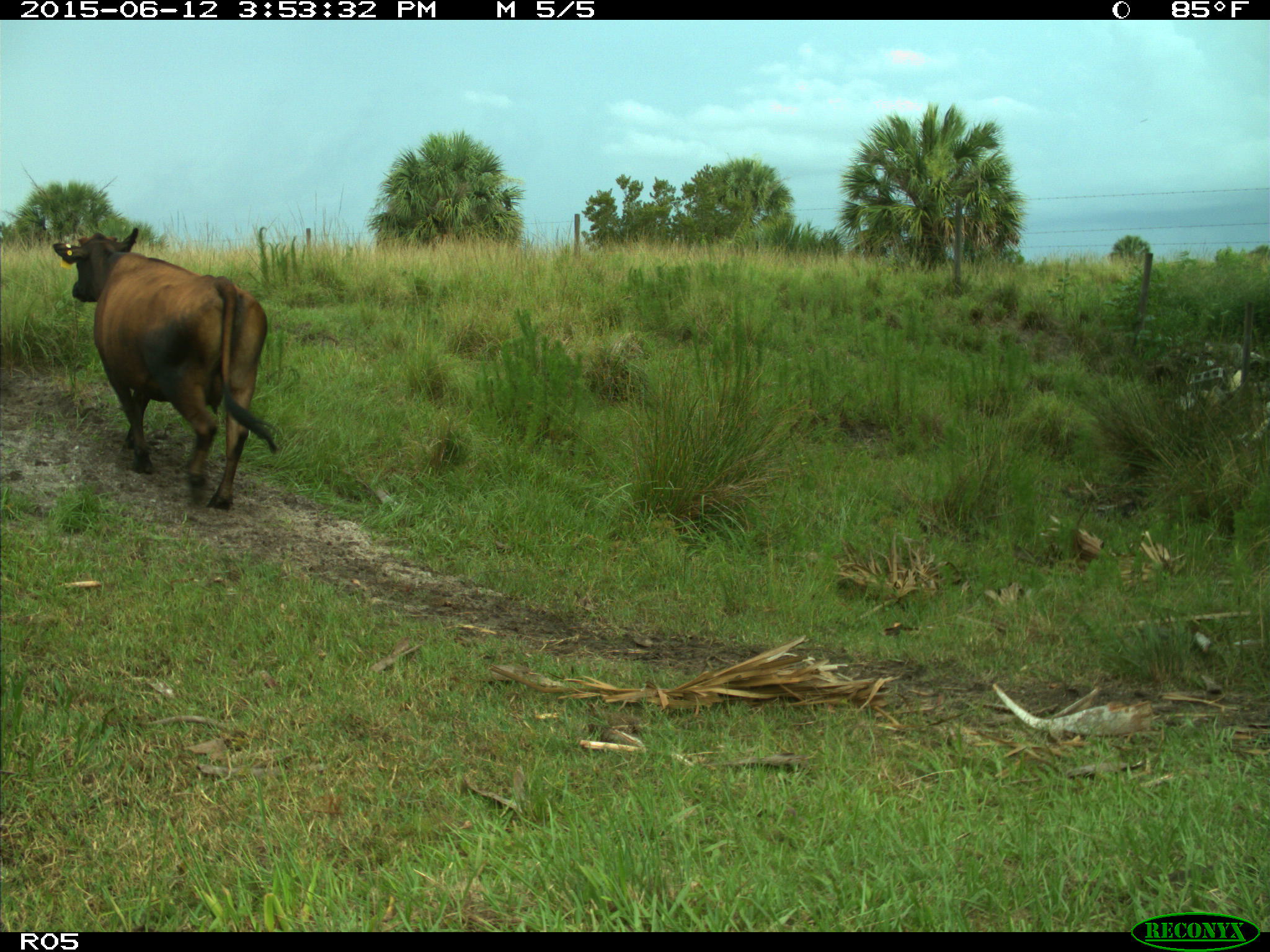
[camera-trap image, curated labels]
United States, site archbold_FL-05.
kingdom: Animalia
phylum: Chordata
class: Mammalia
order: Artiodactyla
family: Bovidae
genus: Bos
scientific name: Bos taurus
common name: domestic cow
Bos taurus (domestic cow).